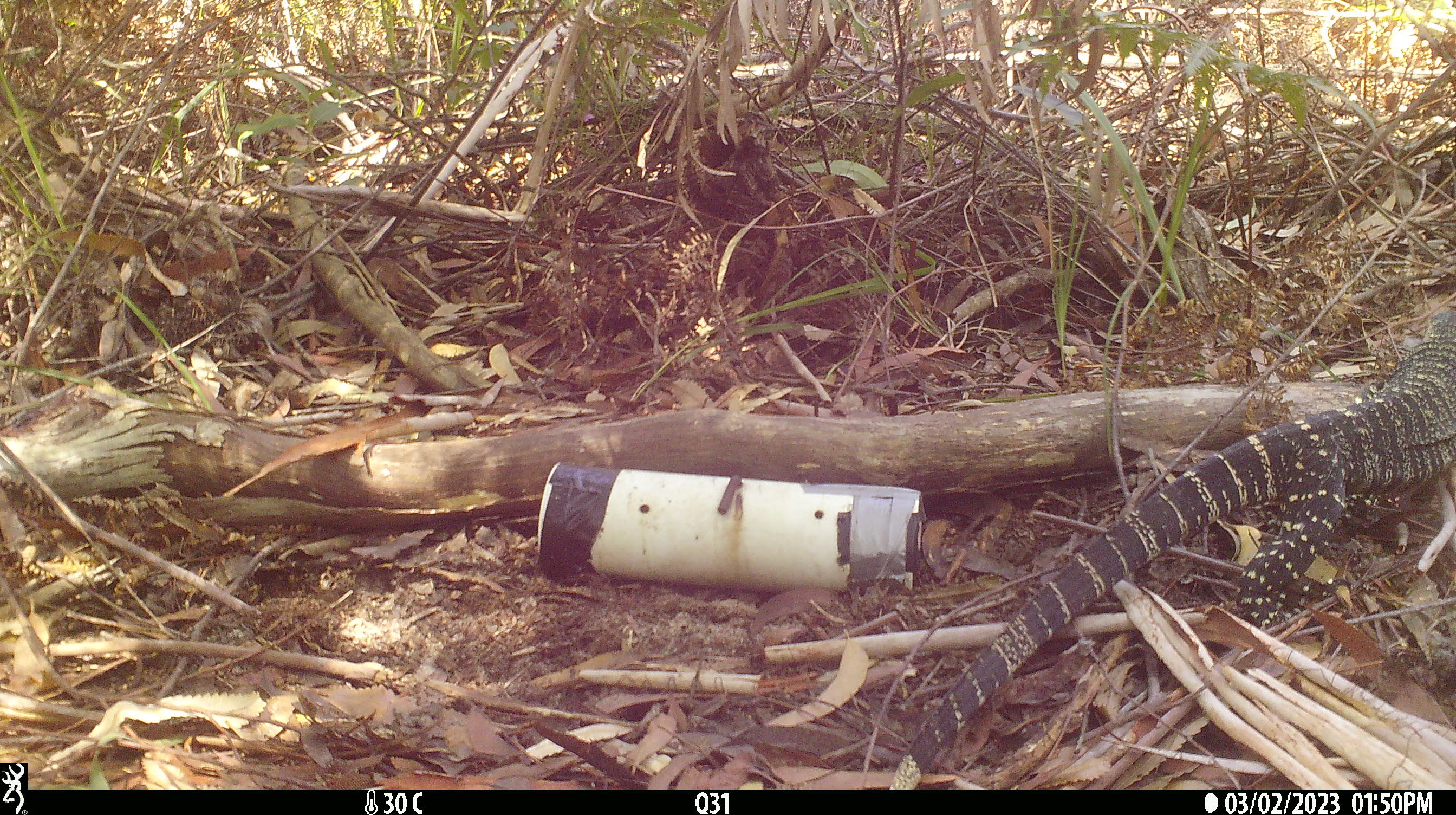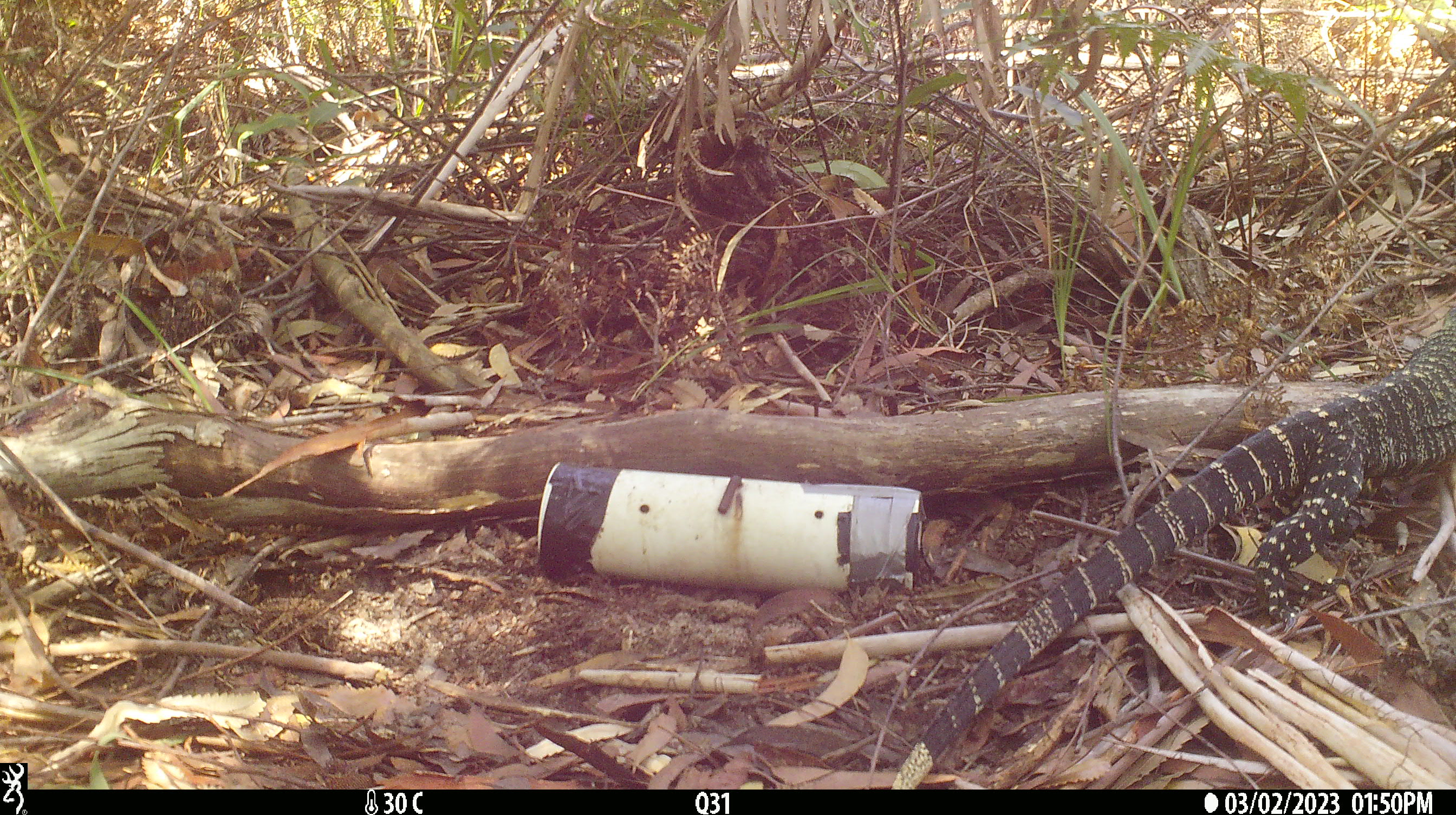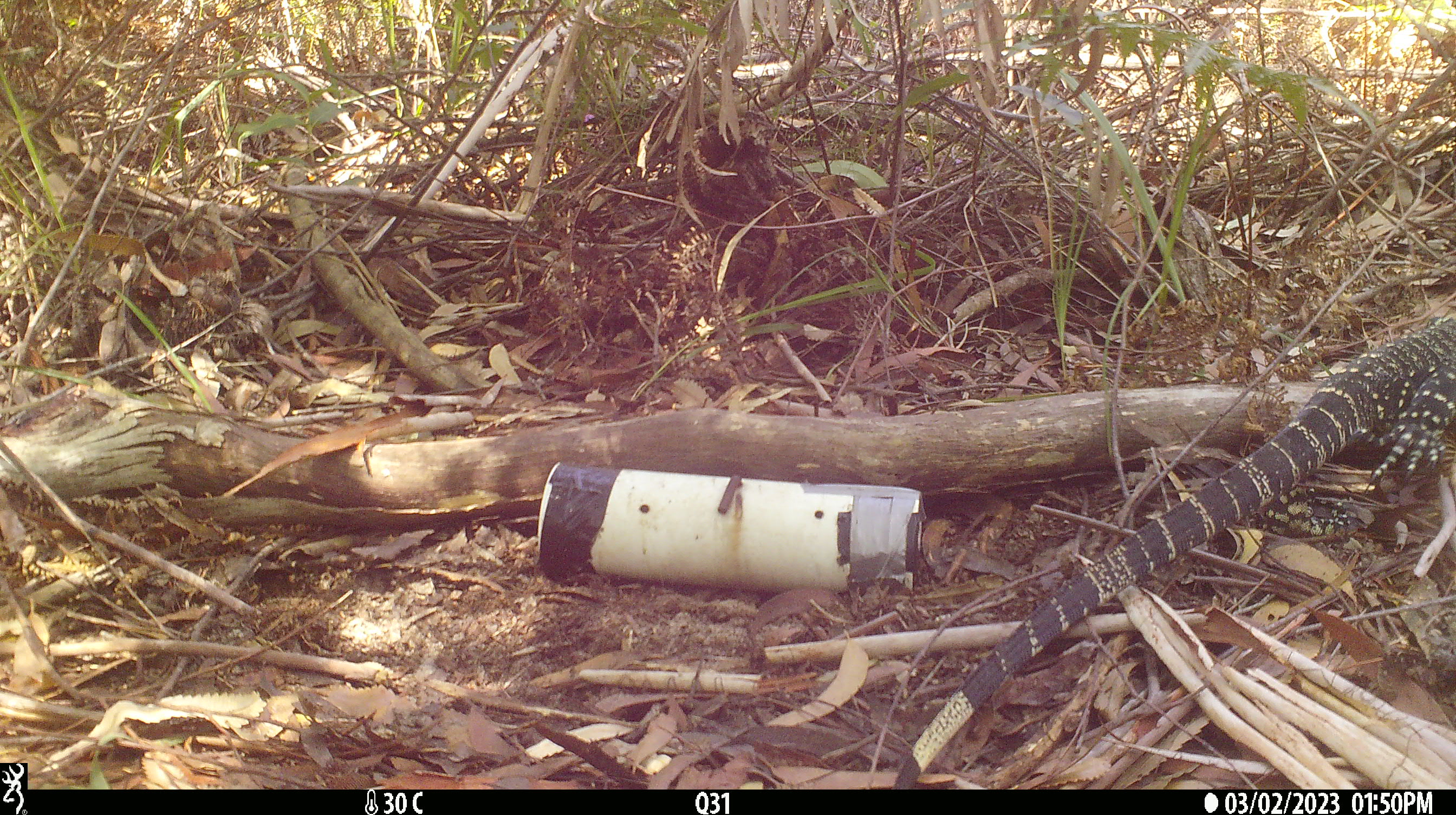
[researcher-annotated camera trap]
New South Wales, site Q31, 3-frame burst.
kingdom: Animalia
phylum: Chordata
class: Reptilia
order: Squamata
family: Varanidae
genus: Varanus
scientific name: Varanus varius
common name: lace monitor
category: goanna